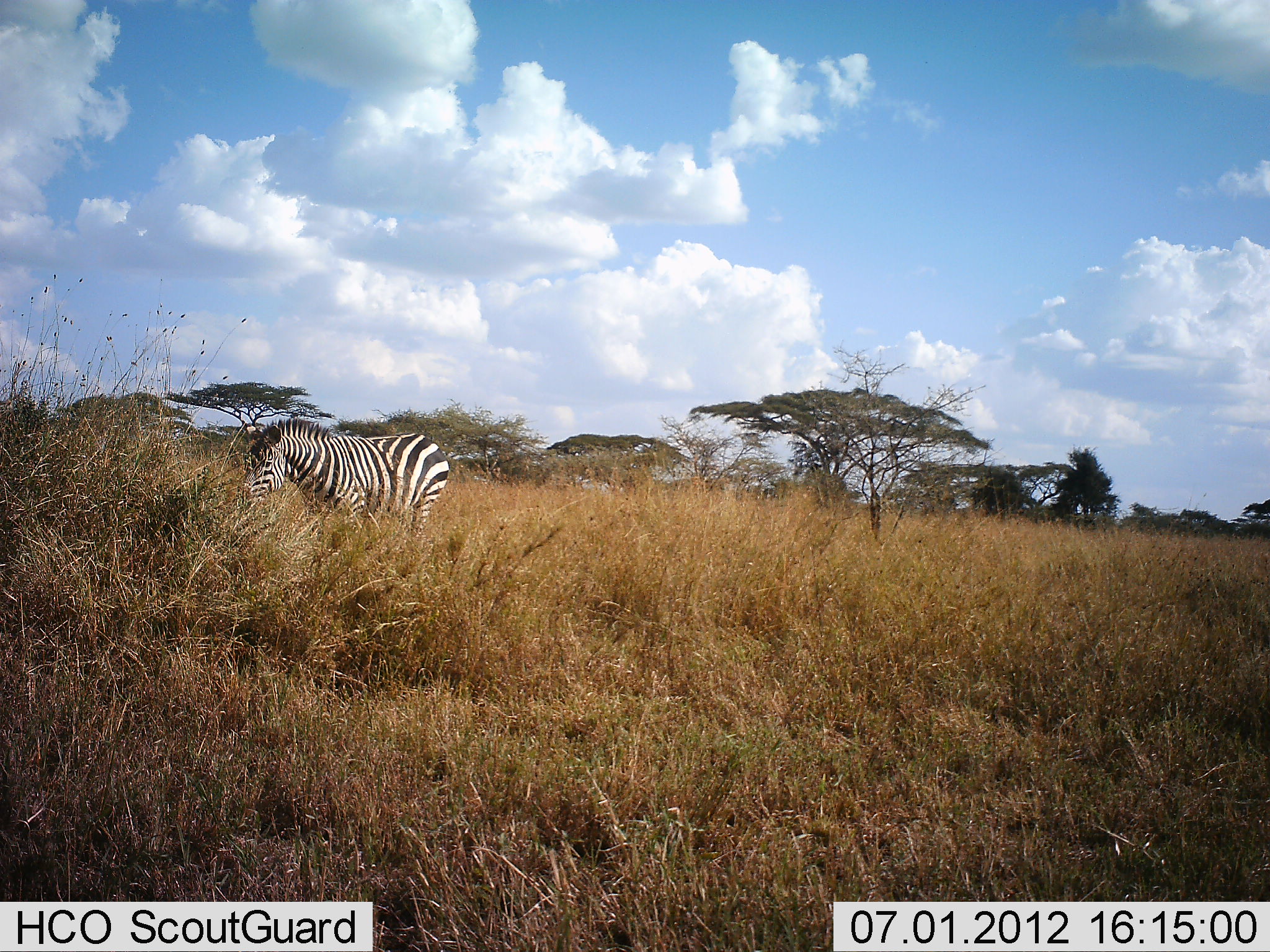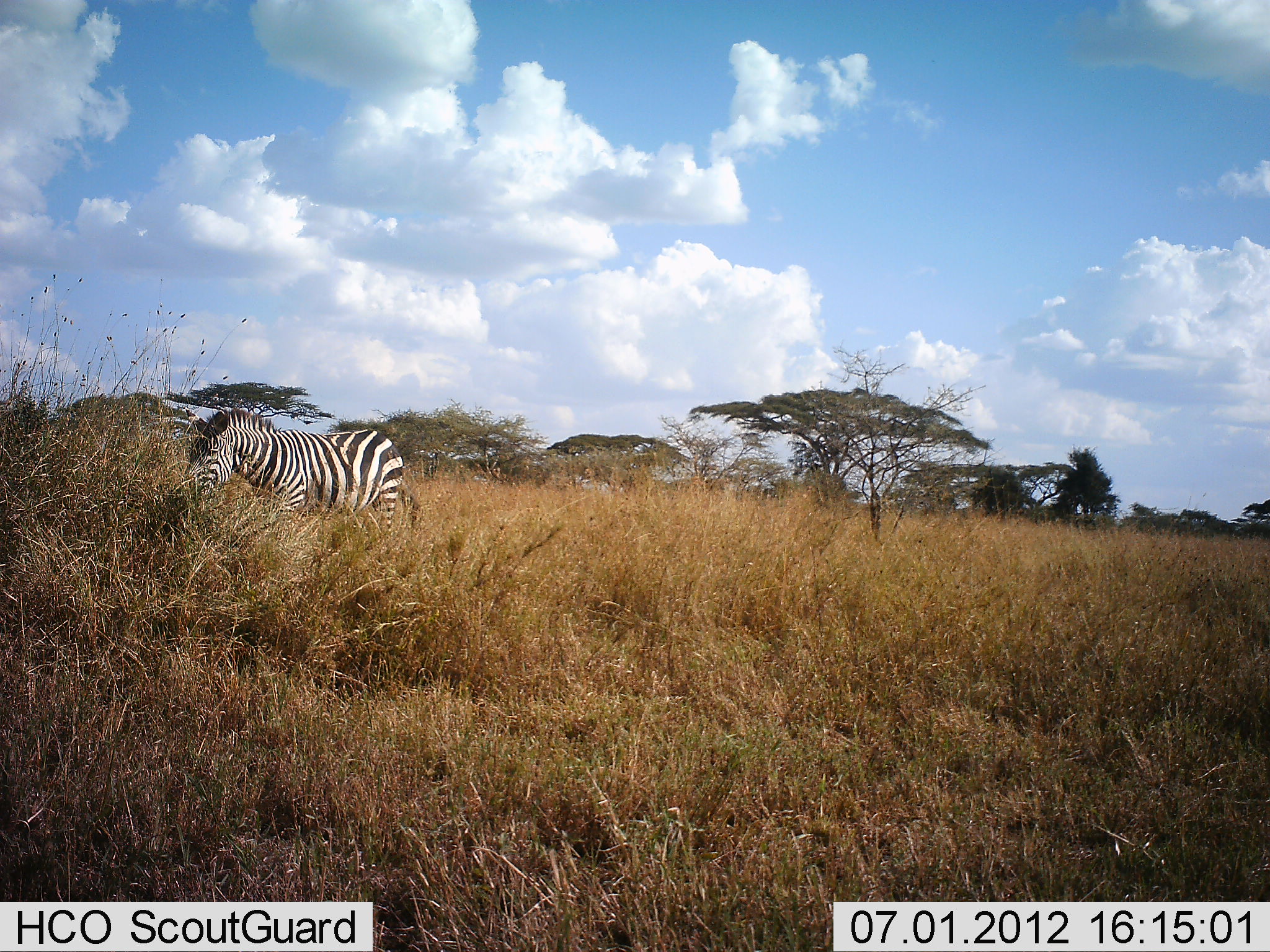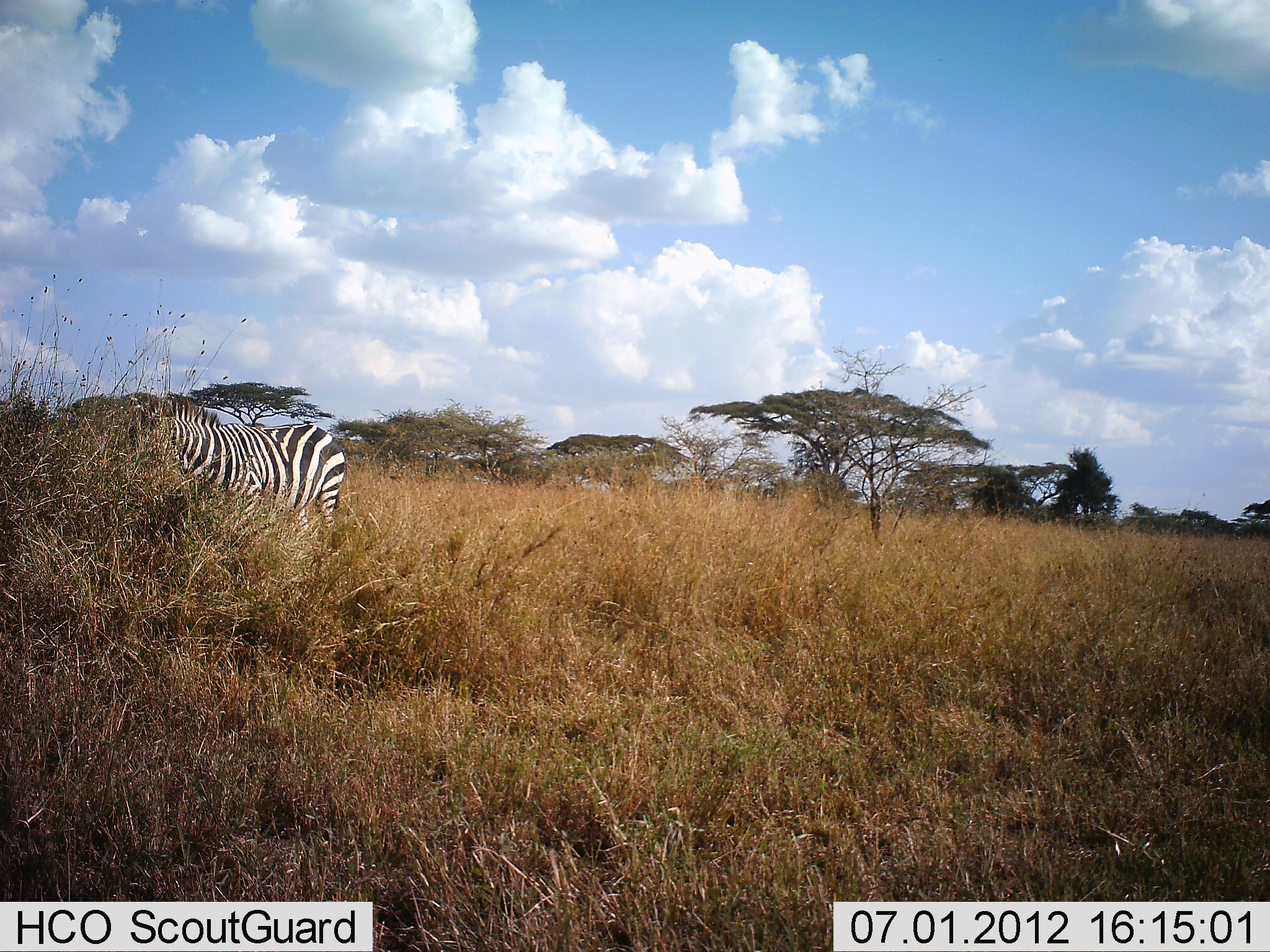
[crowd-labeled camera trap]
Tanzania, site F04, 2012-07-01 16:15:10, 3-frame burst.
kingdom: Animalia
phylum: Chordata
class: Mammalia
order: Perissodactyla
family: Equidae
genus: Equus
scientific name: Equus quagga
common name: plains zebra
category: zebra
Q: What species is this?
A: Zebra (plains zebra) (Equus quagga).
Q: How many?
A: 1.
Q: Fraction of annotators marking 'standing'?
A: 10%.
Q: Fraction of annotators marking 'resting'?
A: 0%.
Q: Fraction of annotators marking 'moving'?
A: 80%.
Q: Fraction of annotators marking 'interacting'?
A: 0%.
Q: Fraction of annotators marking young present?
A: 0%.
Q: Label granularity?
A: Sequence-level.